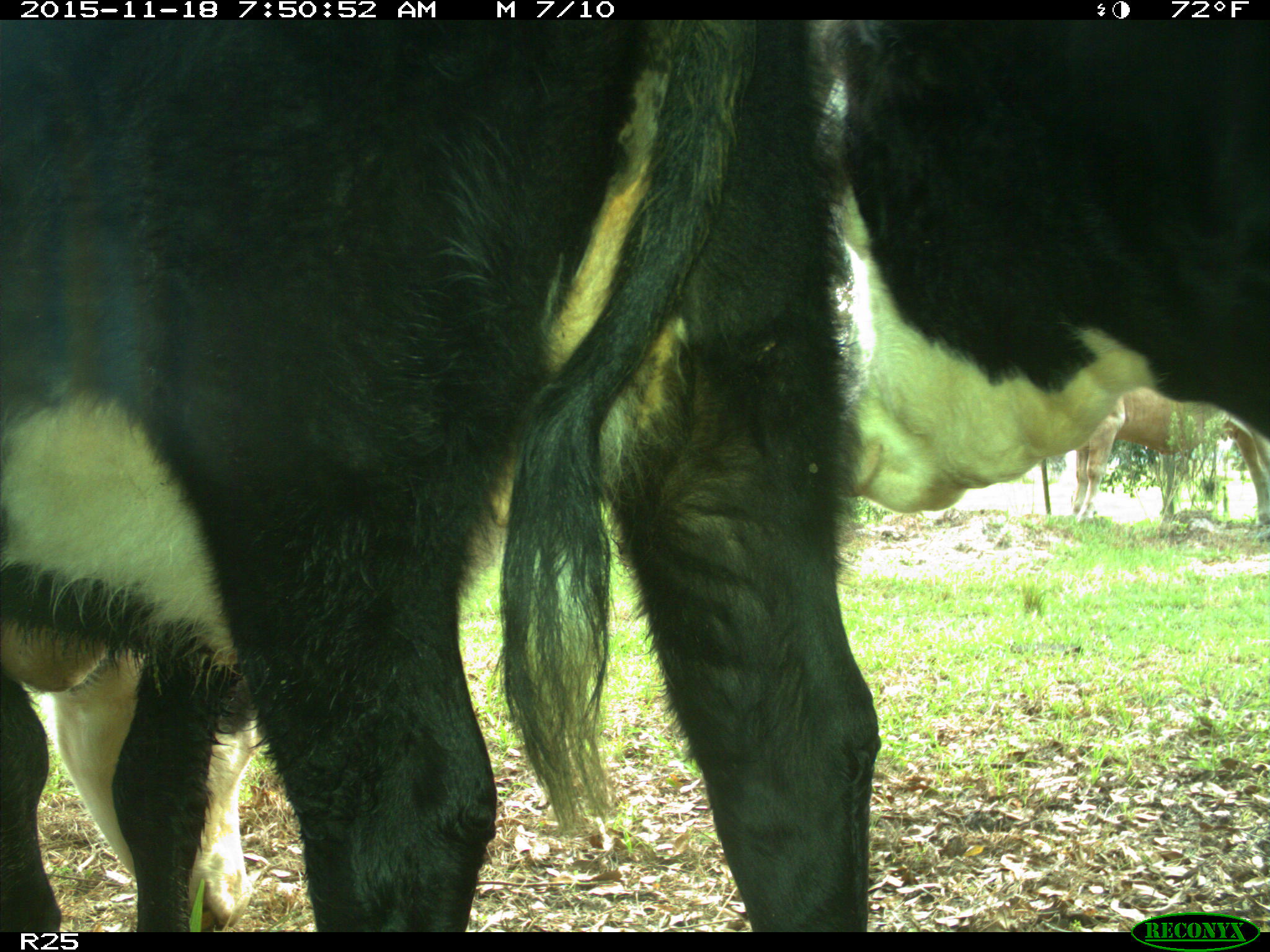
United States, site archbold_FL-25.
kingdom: Animalia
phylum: Chordata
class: Mammalia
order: Artiodactyla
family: Bovidae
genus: Bos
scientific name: Bos taurus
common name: domestic cow